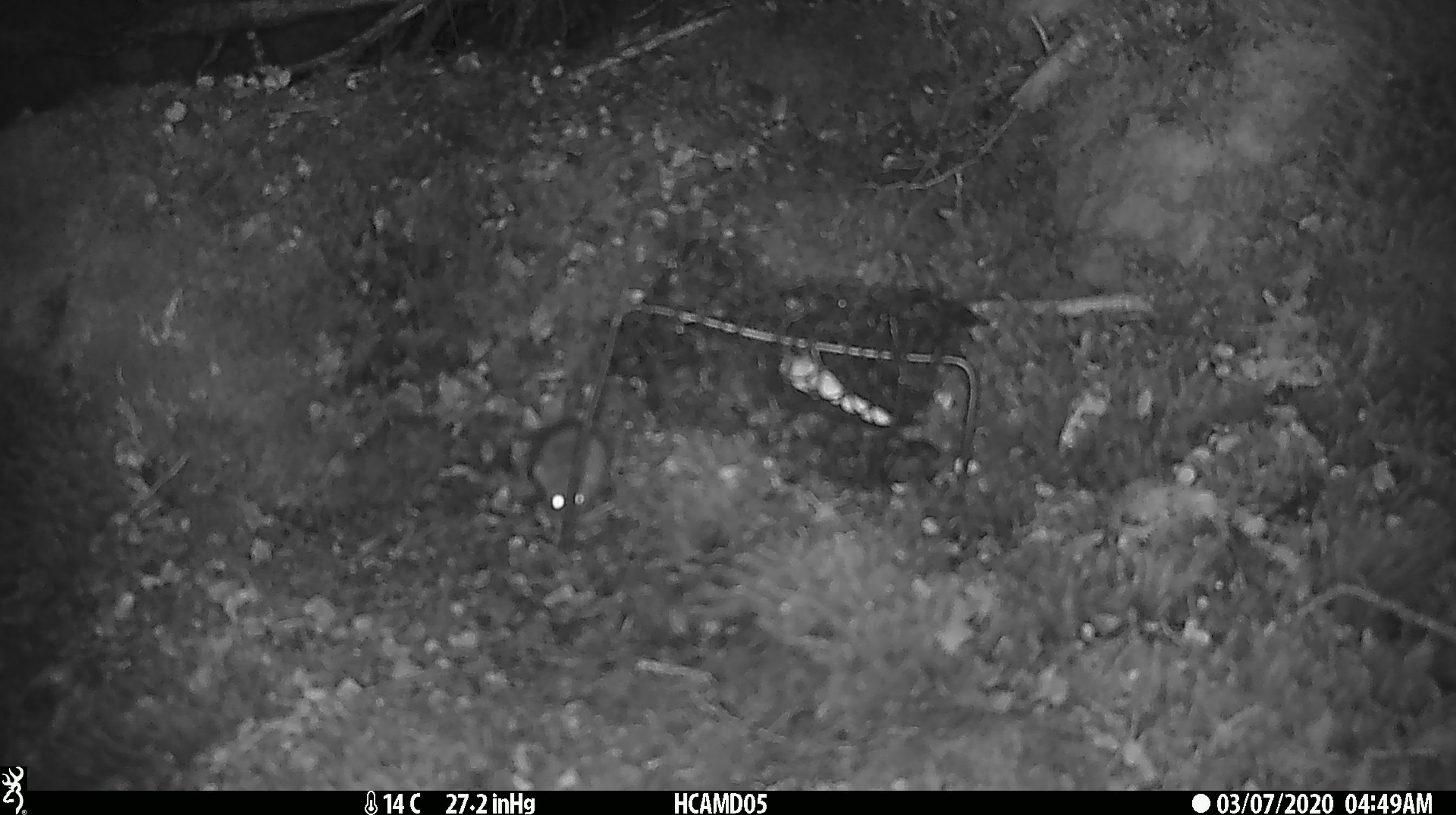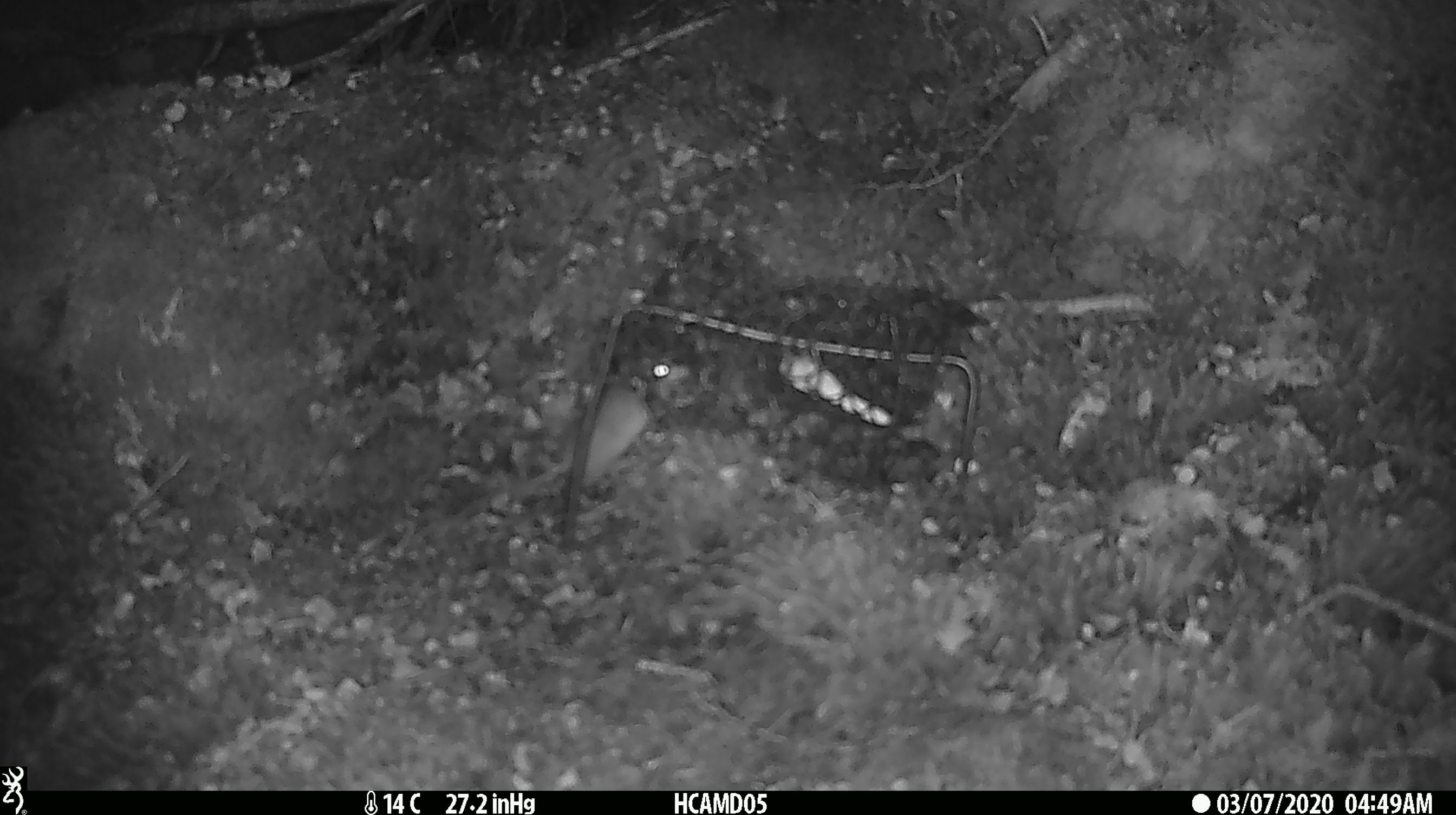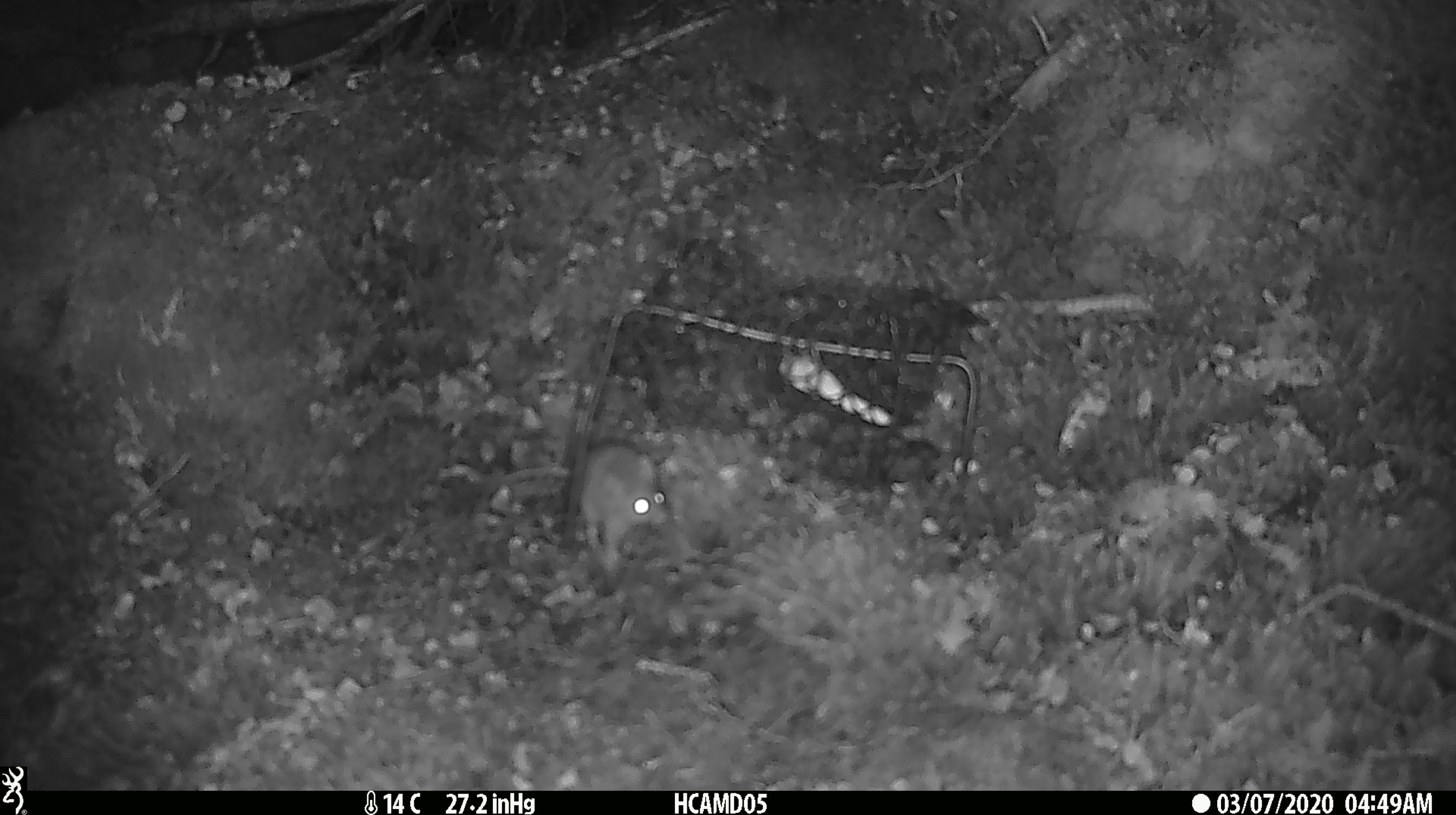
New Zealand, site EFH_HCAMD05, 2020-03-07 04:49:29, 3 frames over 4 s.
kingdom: Animalia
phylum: Chordata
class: Mammalia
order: Rodentia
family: Muridae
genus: Mus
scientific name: Mus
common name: mouse